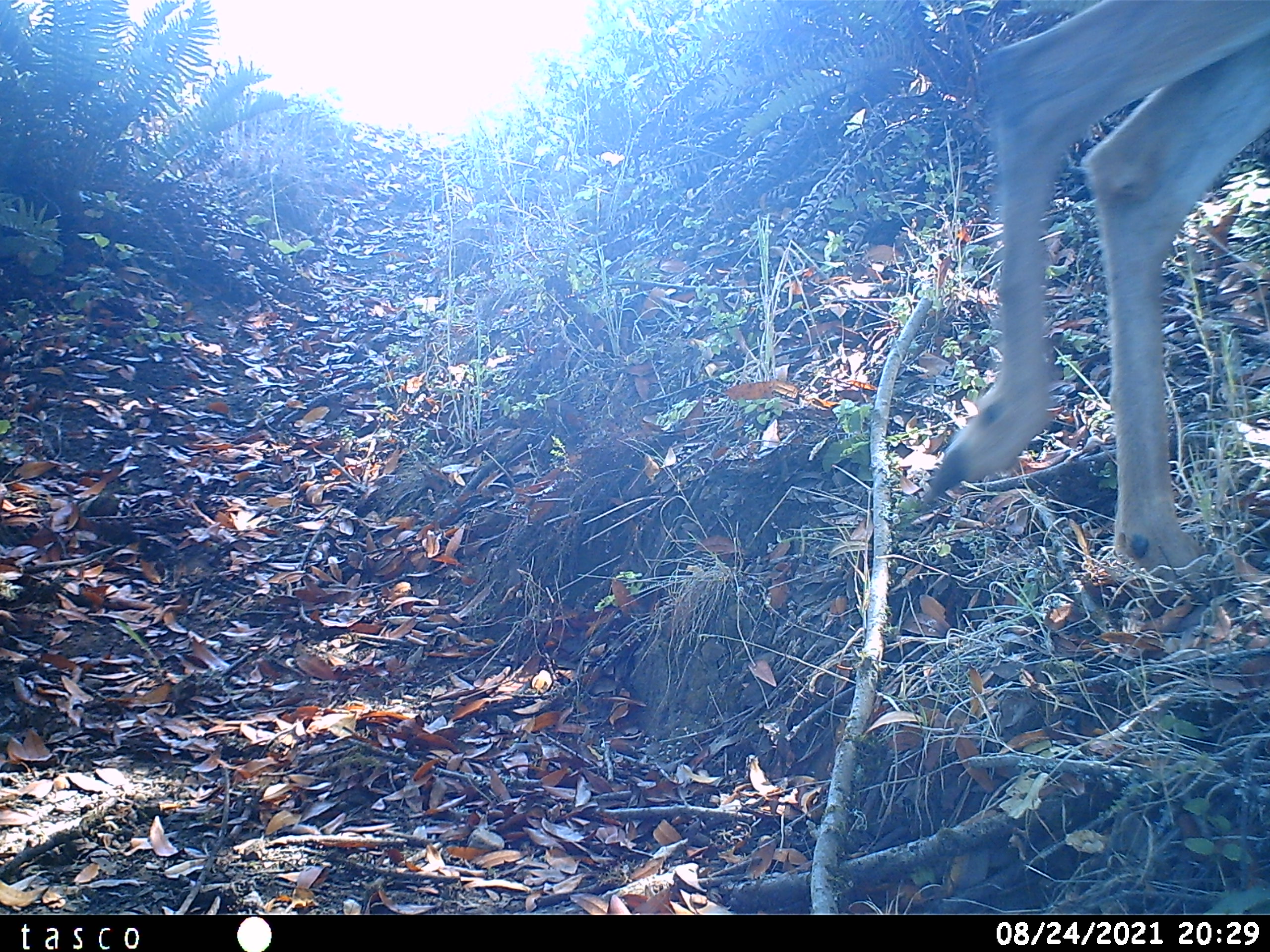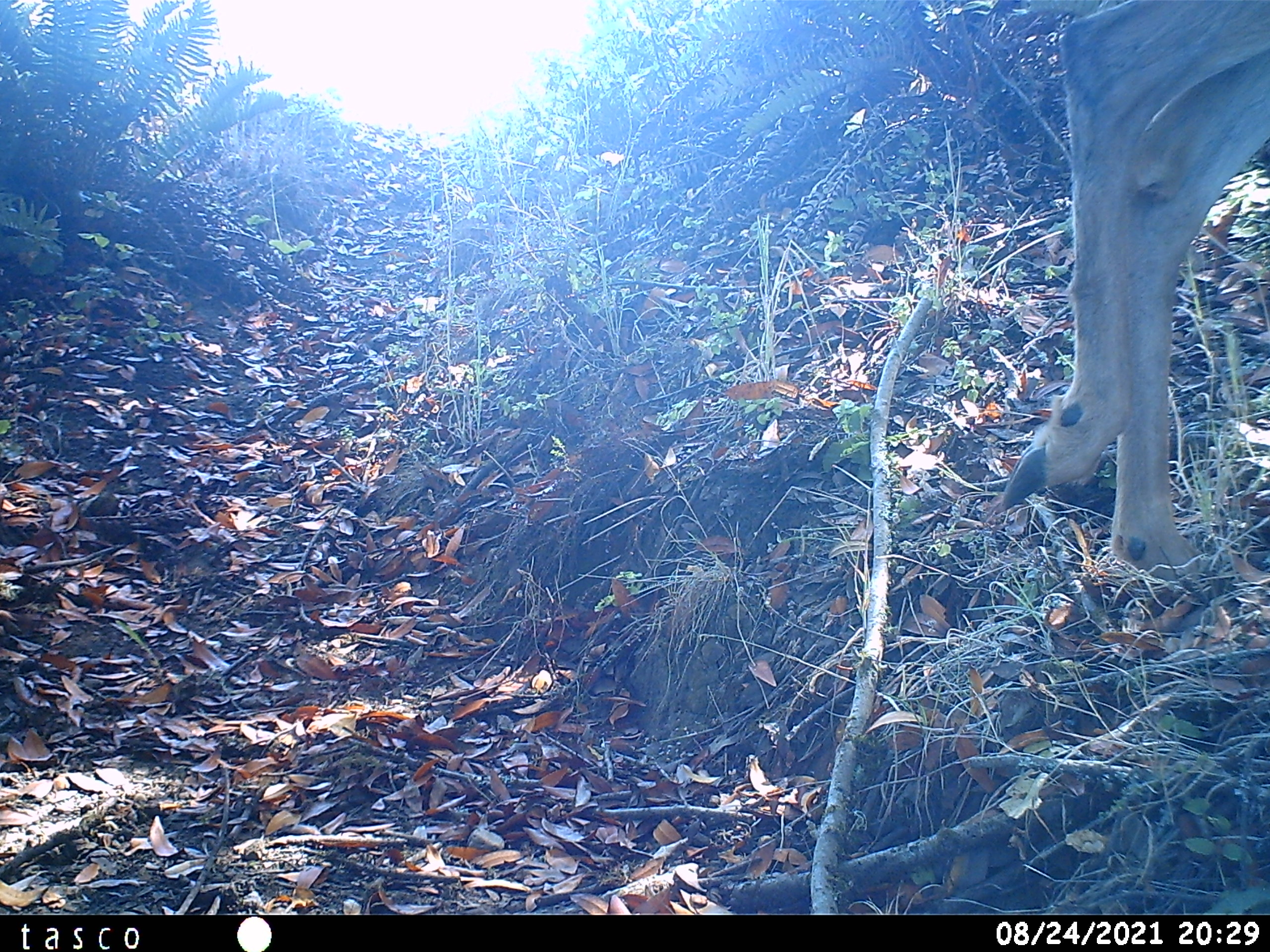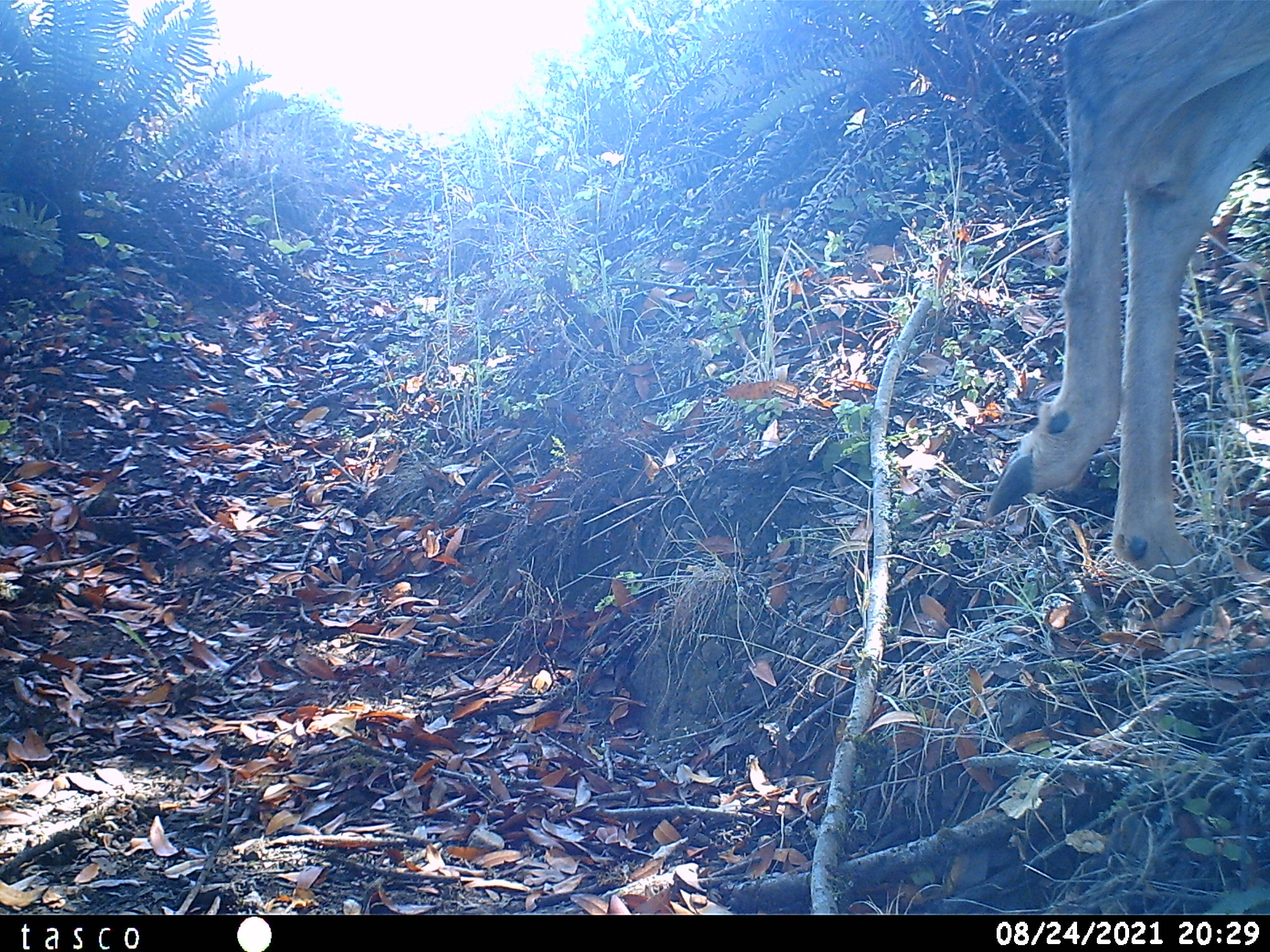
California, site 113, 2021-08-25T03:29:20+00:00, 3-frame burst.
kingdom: Animalia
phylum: Chordata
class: Mammalia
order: Artiodactyla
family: Cervidae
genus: Odocoileus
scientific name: Odocoileus hemionus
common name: mule deer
Mule deer (Odocoileus hemionus).